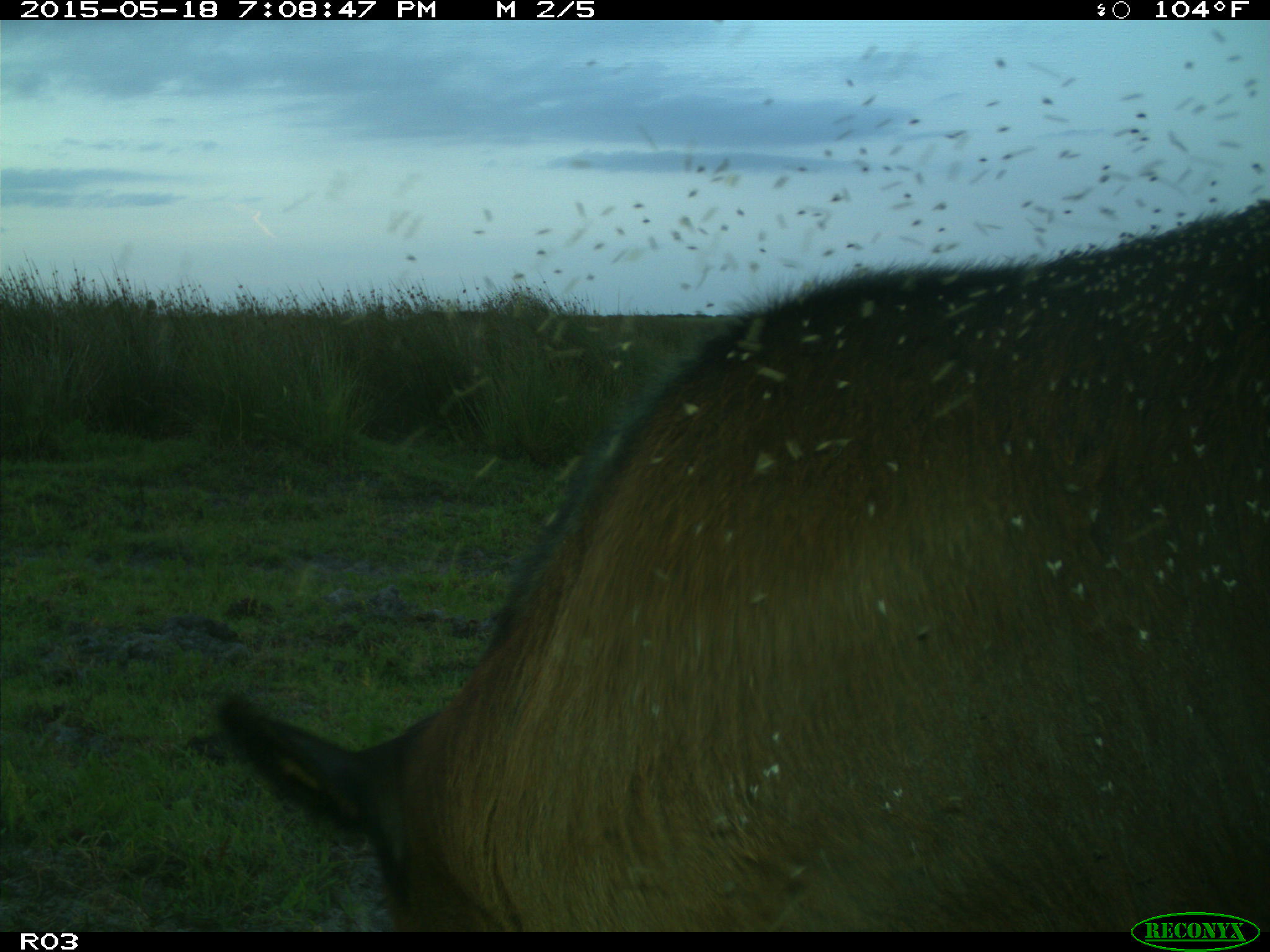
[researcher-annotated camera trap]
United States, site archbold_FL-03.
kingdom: Animalia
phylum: Chordata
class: Mammalia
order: Artiodactyla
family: Bovidae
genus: Bos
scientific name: Bos taurus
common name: domestic cow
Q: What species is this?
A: Bos taurus (domestic cow).